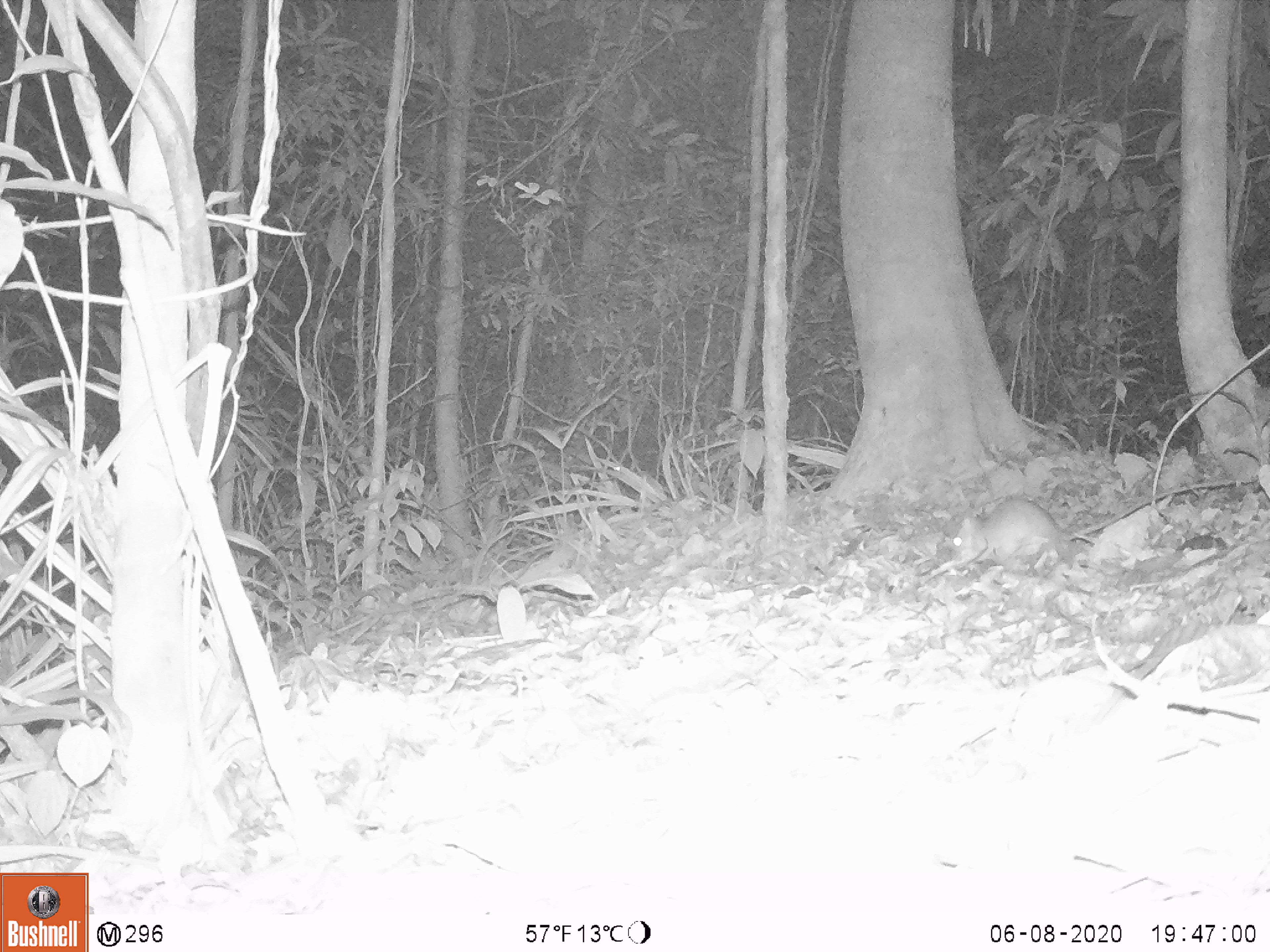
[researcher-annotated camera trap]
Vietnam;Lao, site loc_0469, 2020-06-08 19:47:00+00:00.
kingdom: Animalia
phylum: Chordata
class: Mammalia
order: Rodentia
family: Muridae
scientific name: Muridae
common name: old-world mice and rats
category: unidentified murid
Unidentified murid (old-world mice and rats) (Muridae). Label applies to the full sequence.